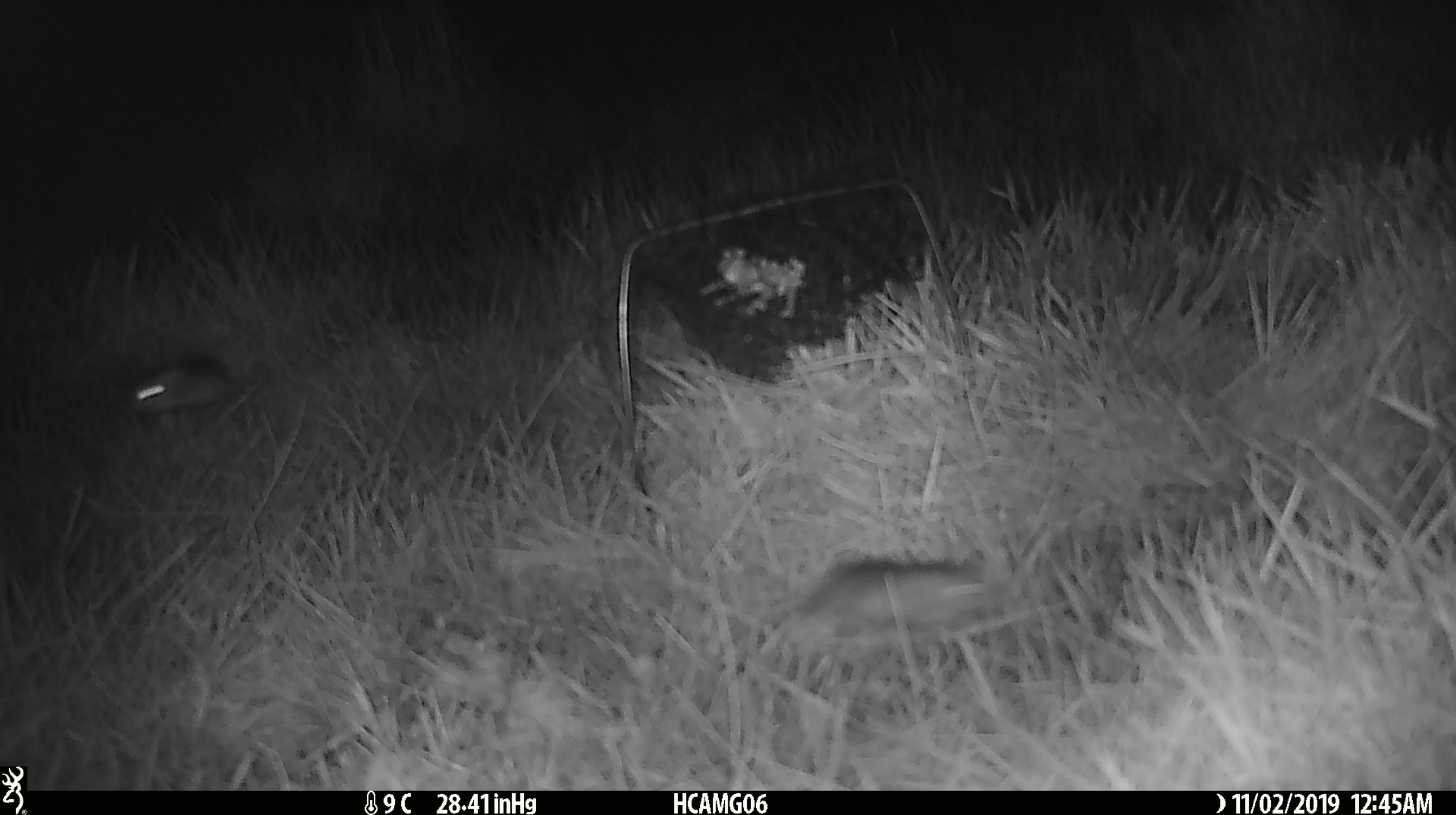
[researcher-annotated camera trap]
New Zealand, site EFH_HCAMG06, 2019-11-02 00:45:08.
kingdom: Animalia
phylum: Chordata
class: Mammalia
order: Rodentia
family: Muridae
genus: Mus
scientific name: Mus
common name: mouse